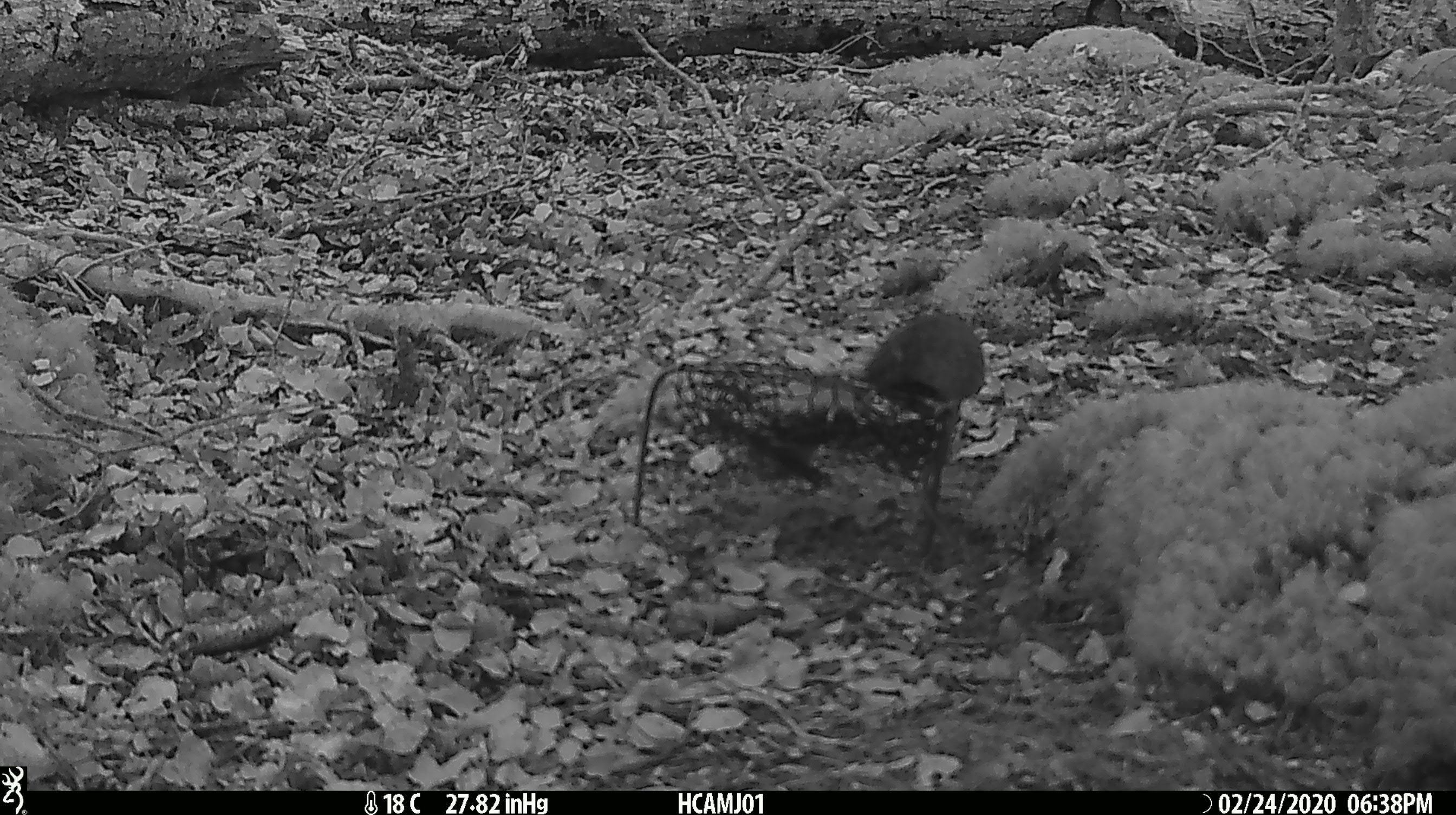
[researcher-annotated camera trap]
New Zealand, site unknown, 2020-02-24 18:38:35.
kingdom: Animalia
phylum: Chordata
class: Mammalia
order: Rodentia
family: Muridae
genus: Mus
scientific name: Mus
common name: mouse